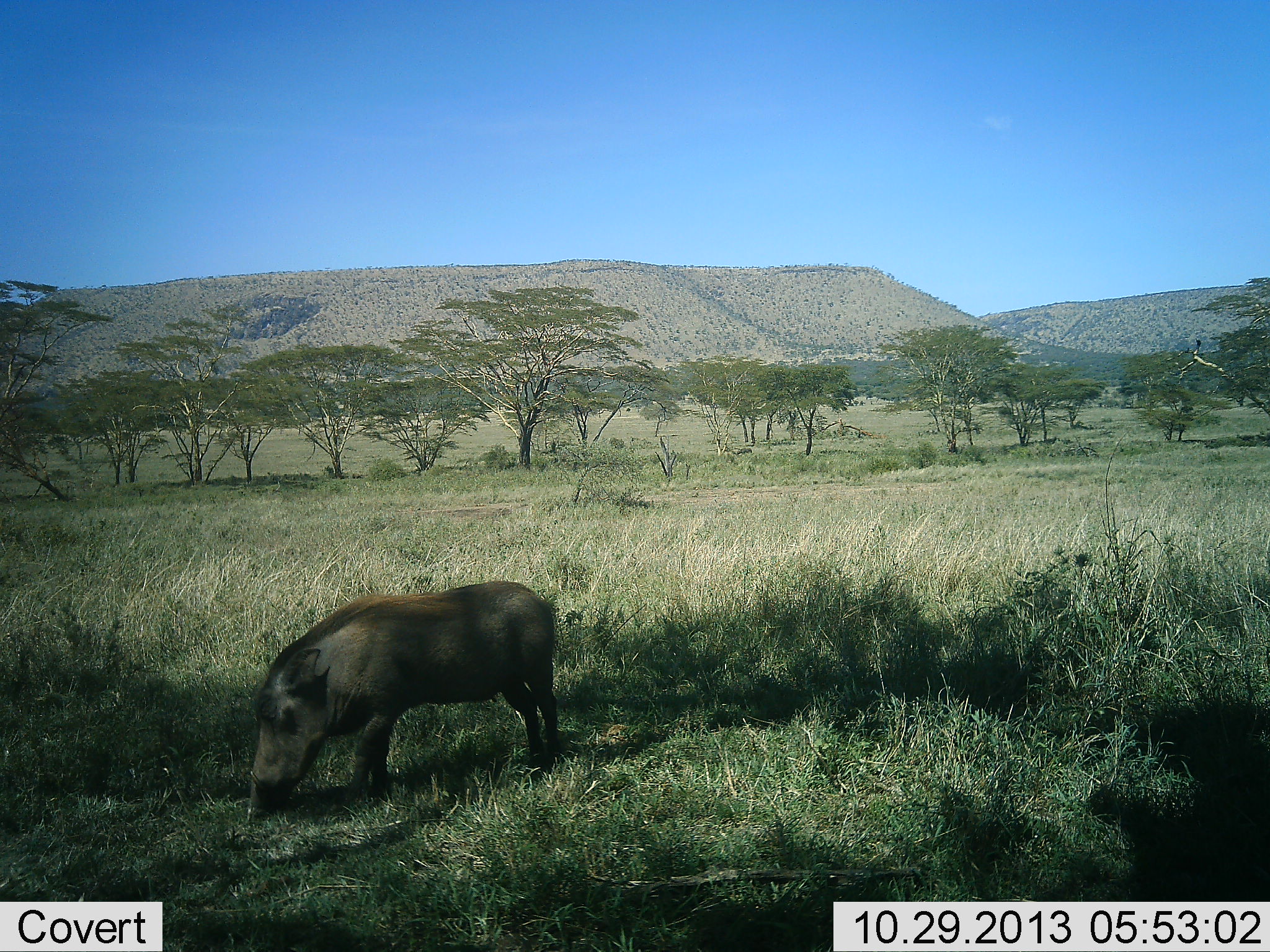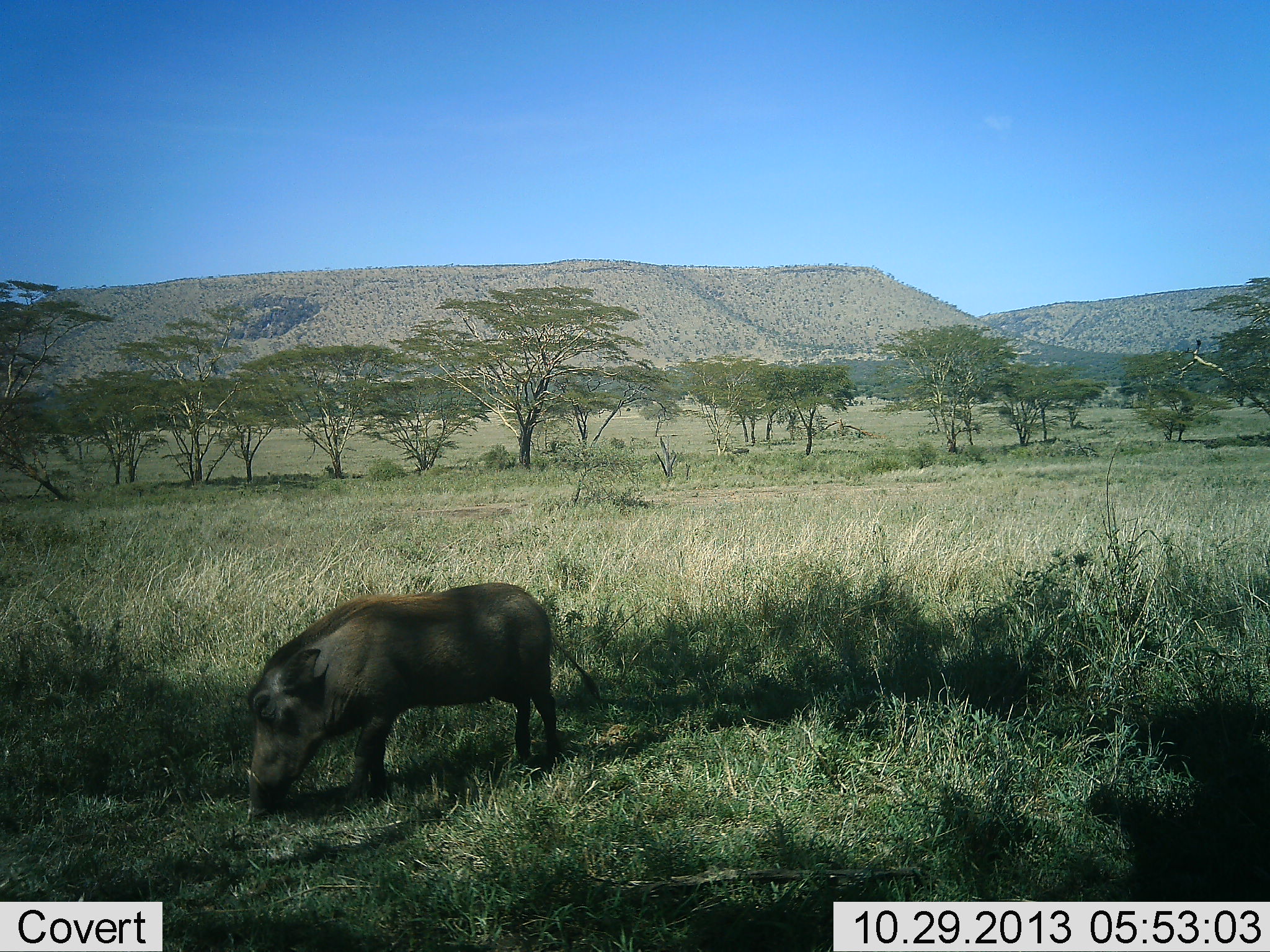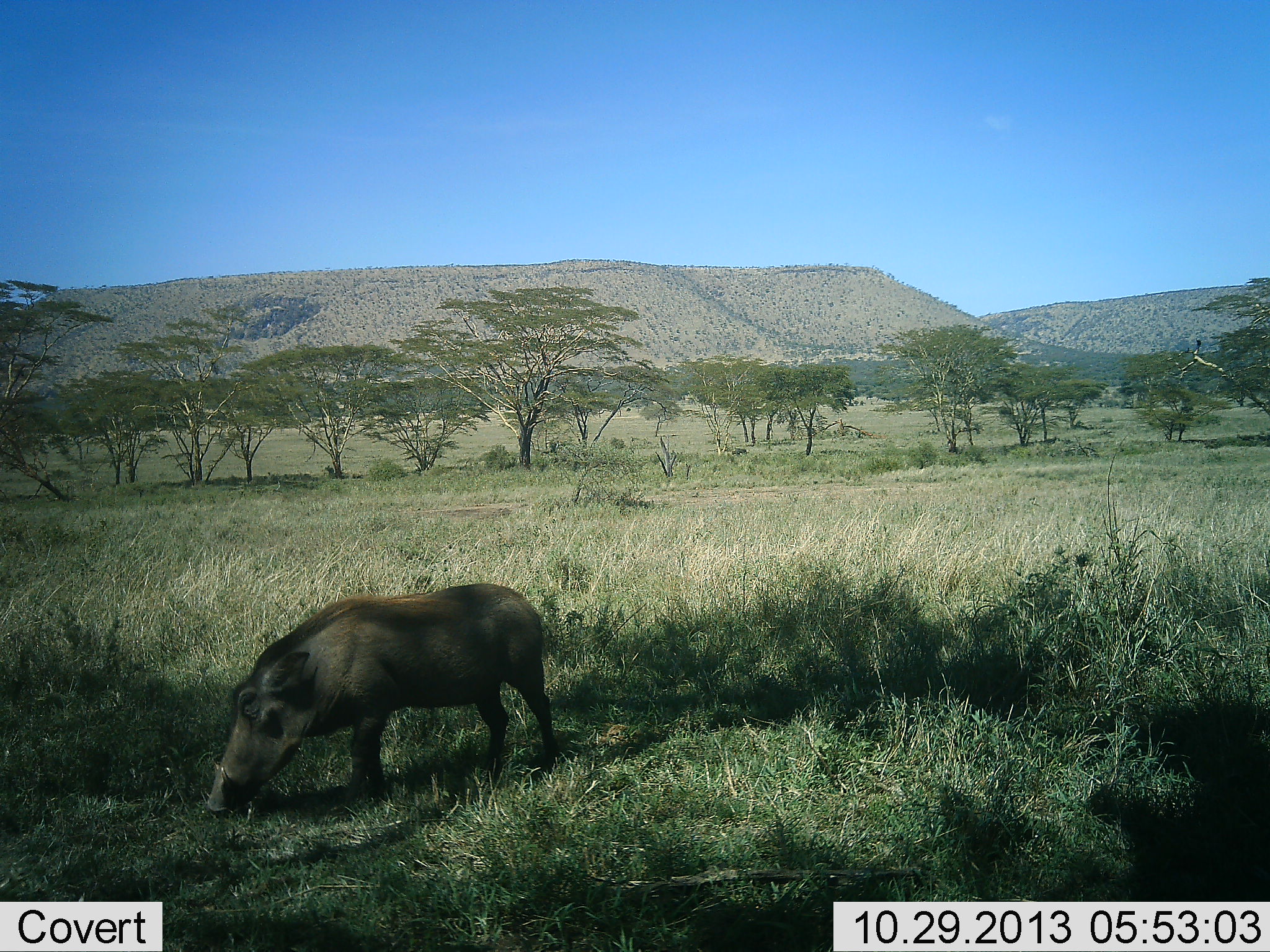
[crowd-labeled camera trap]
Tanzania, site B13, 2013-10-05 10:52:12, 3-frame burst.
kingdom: Animalia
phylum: Chordata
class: Mammalia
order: Artiodactyla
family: Suidae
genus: Phacochoerus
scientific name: Phacochoerus africanus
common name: warthog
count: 1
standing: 40%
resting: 0%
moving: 10%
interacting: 0%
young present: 0%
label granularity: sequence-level